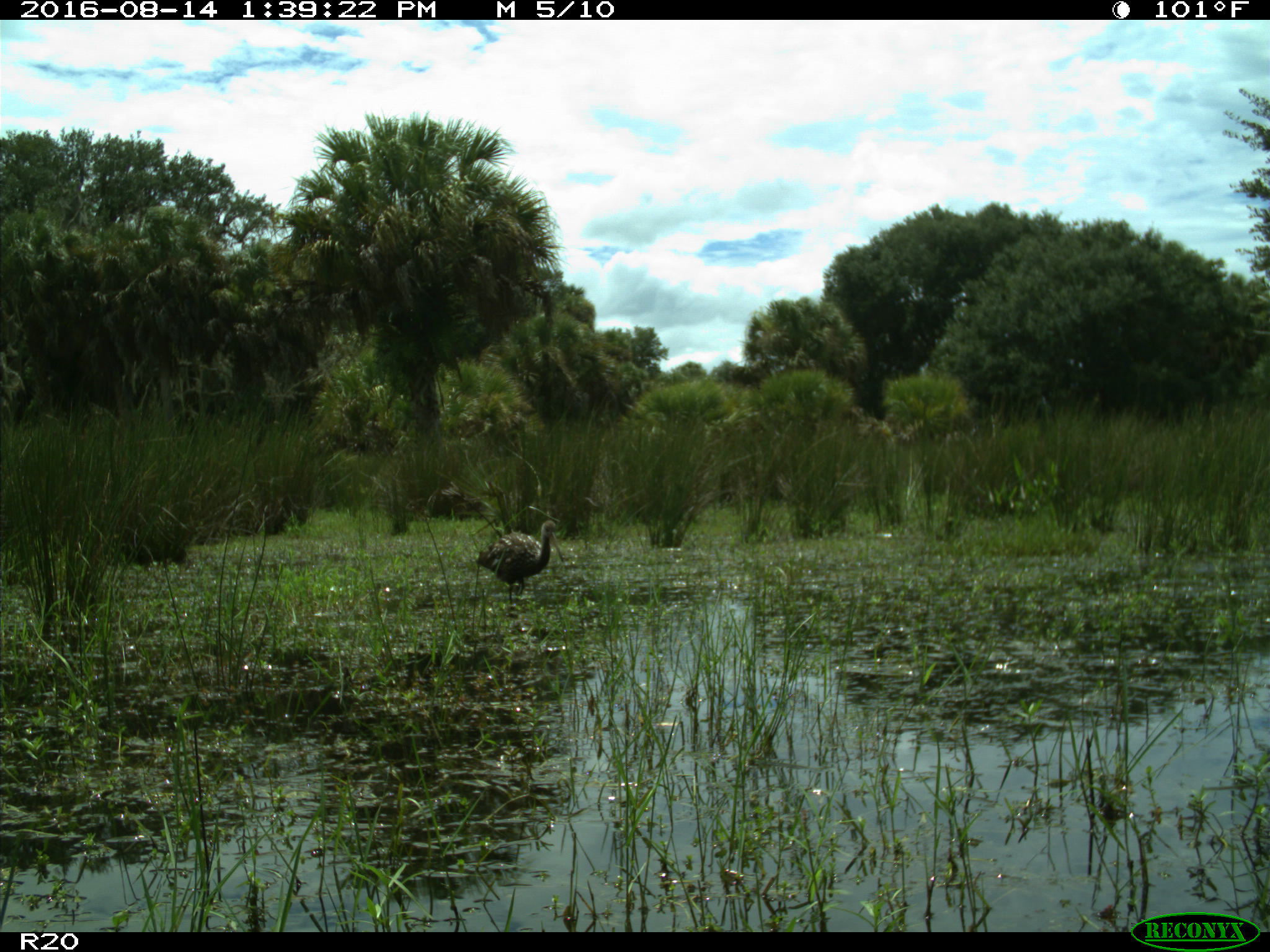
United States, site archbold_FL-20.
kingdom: Animalia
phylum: Chordata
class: Aves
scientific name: Aves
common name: birds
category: unidentified bird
Unidentified bird (birds) (Aves).